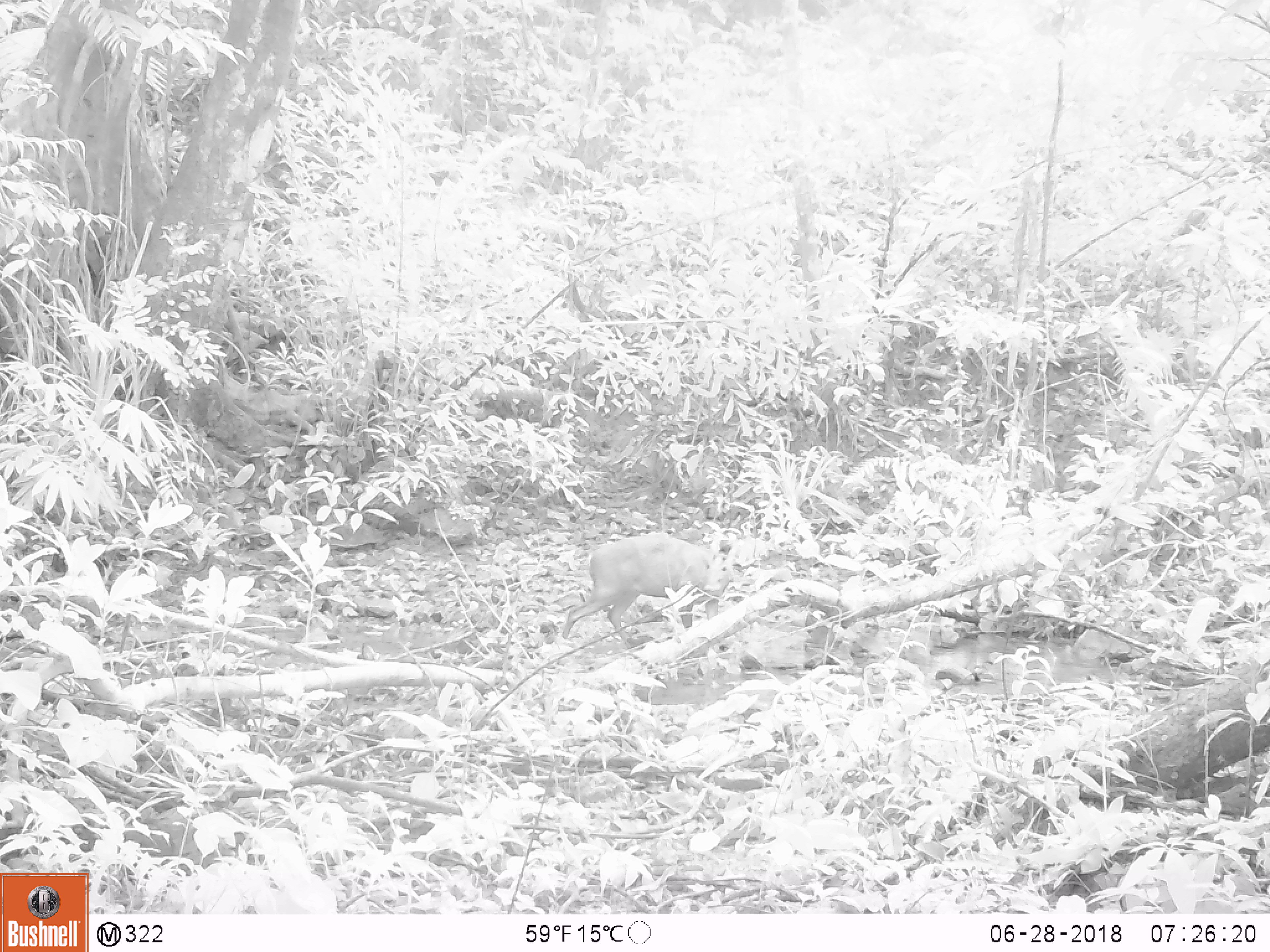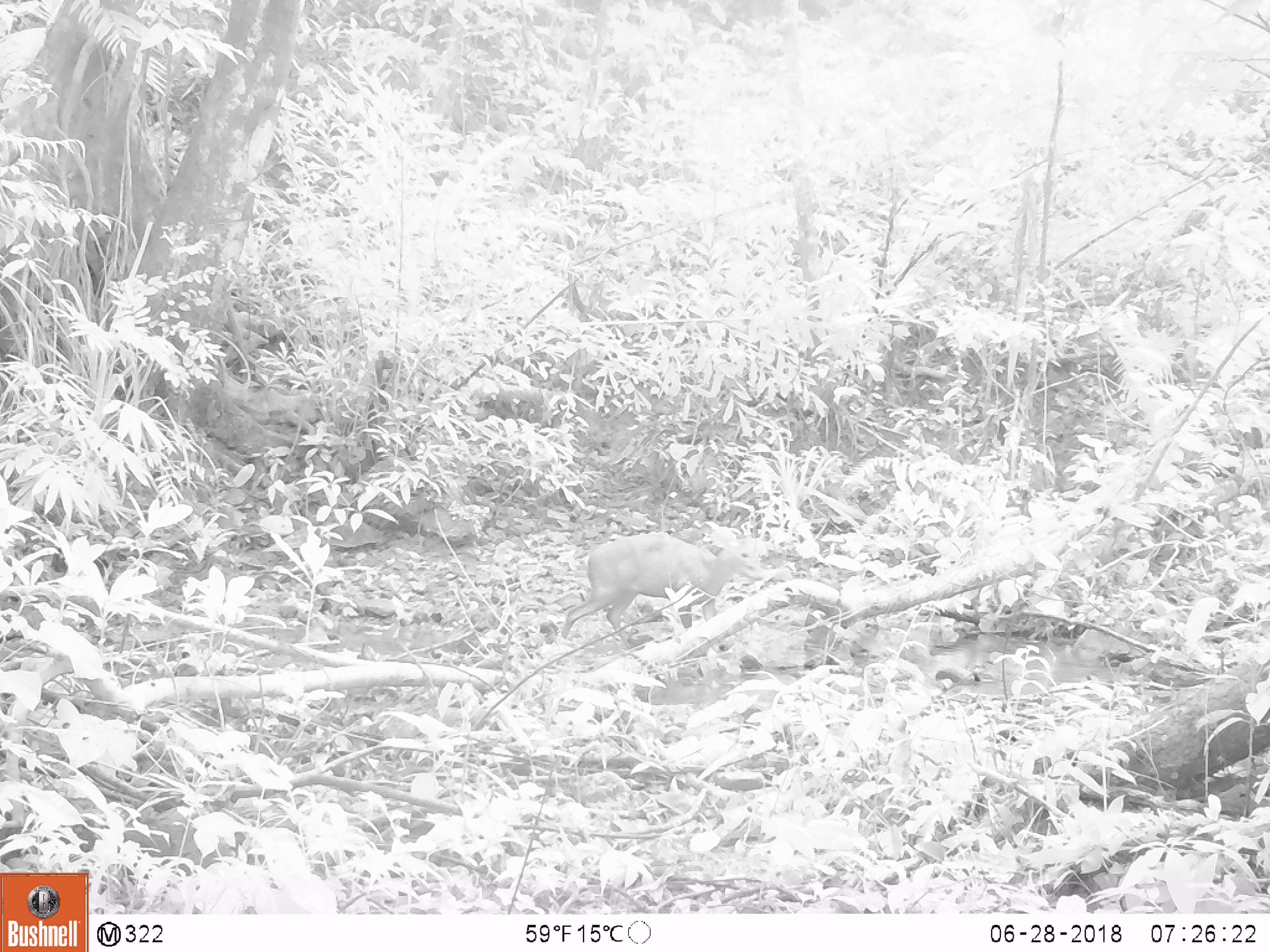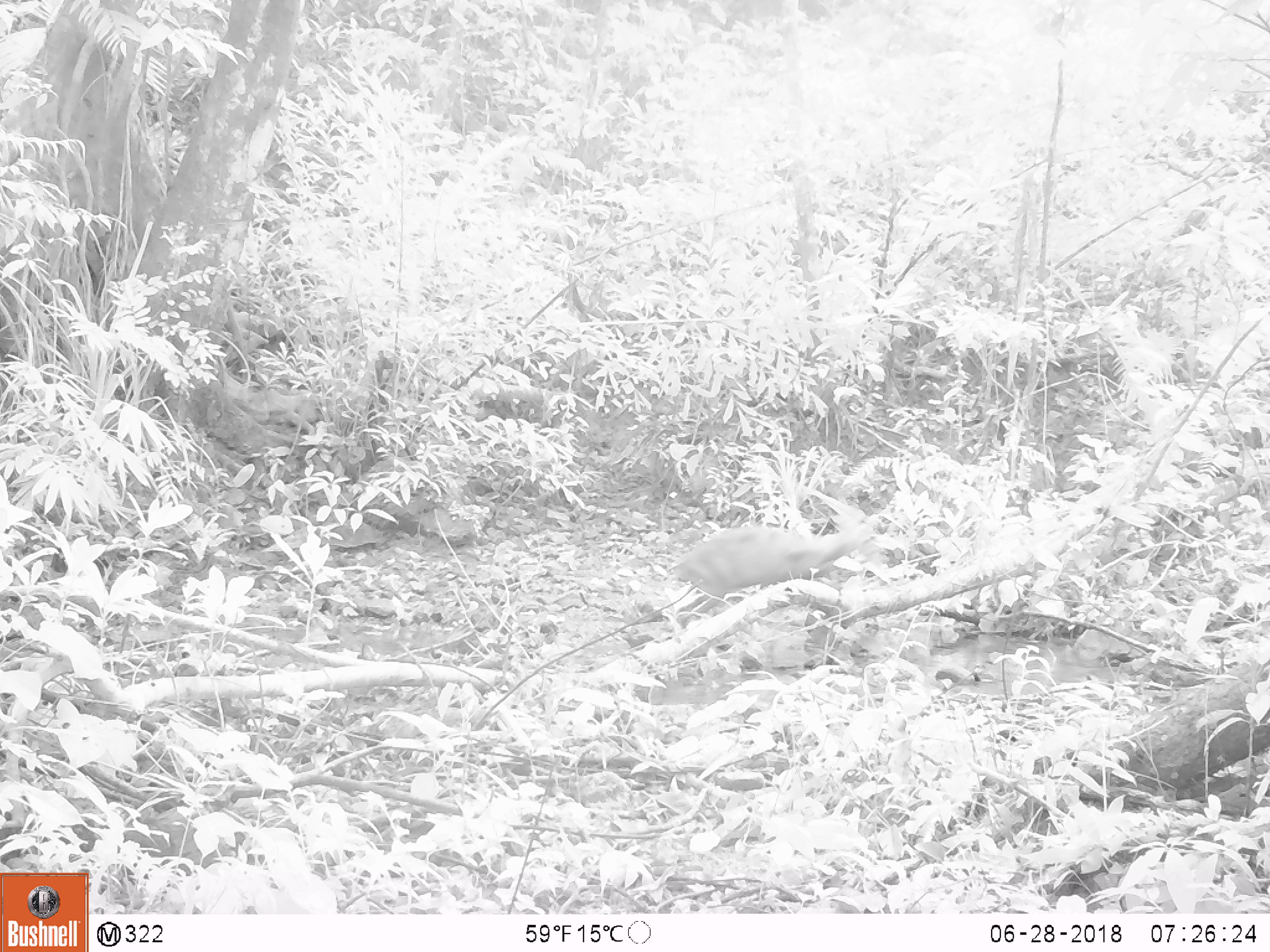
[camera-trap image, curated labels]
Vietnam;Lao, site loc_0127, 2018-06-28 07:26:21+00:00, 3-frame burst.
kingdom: Animalia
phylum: Chordata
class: Mammalia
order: Artiodactyla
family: Cervidae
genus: Muntiacus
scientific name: Muntiacus rooseveltorum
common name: roosevelt's muntjac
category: roosevelts muntjac group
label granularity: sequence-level